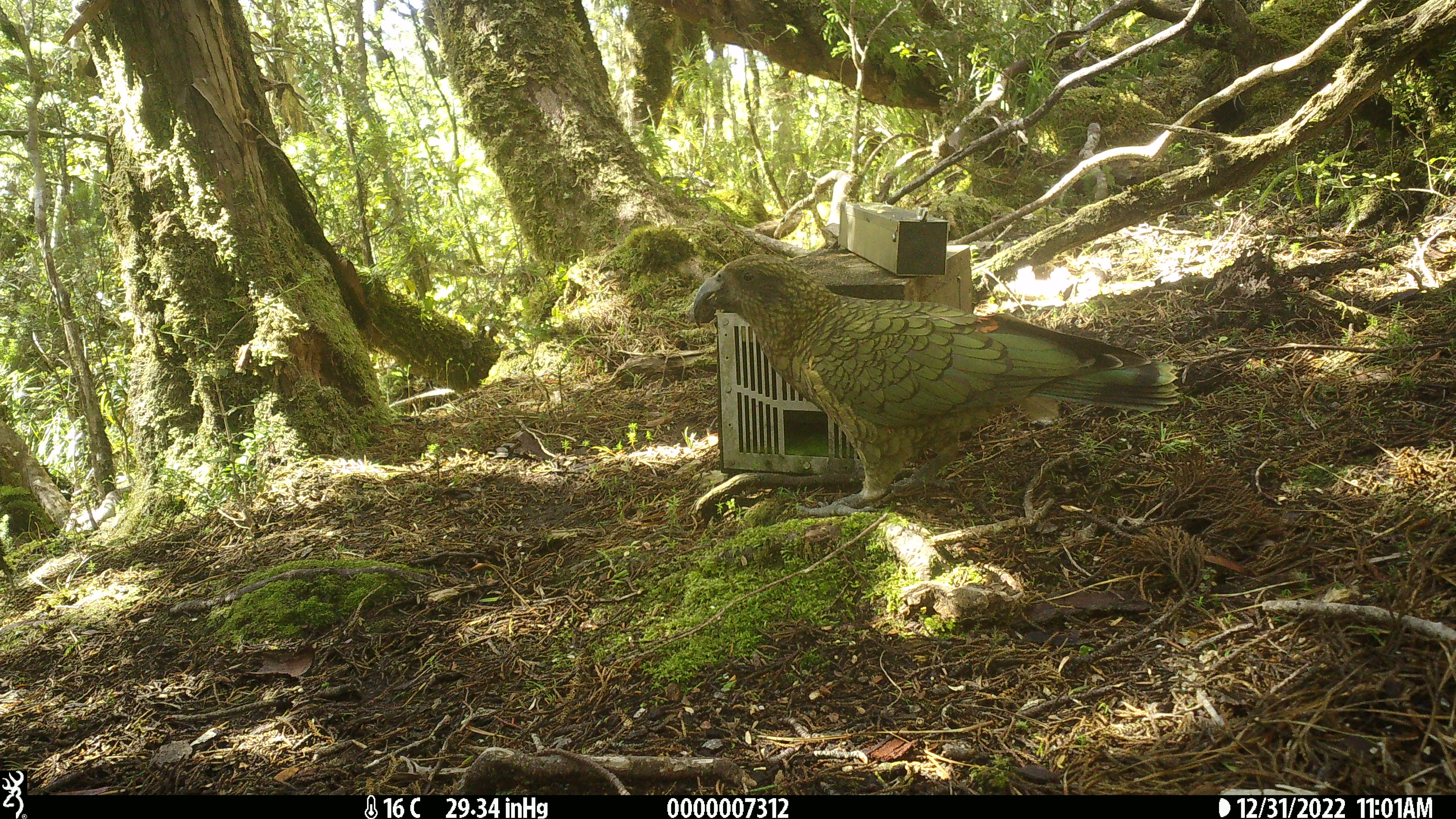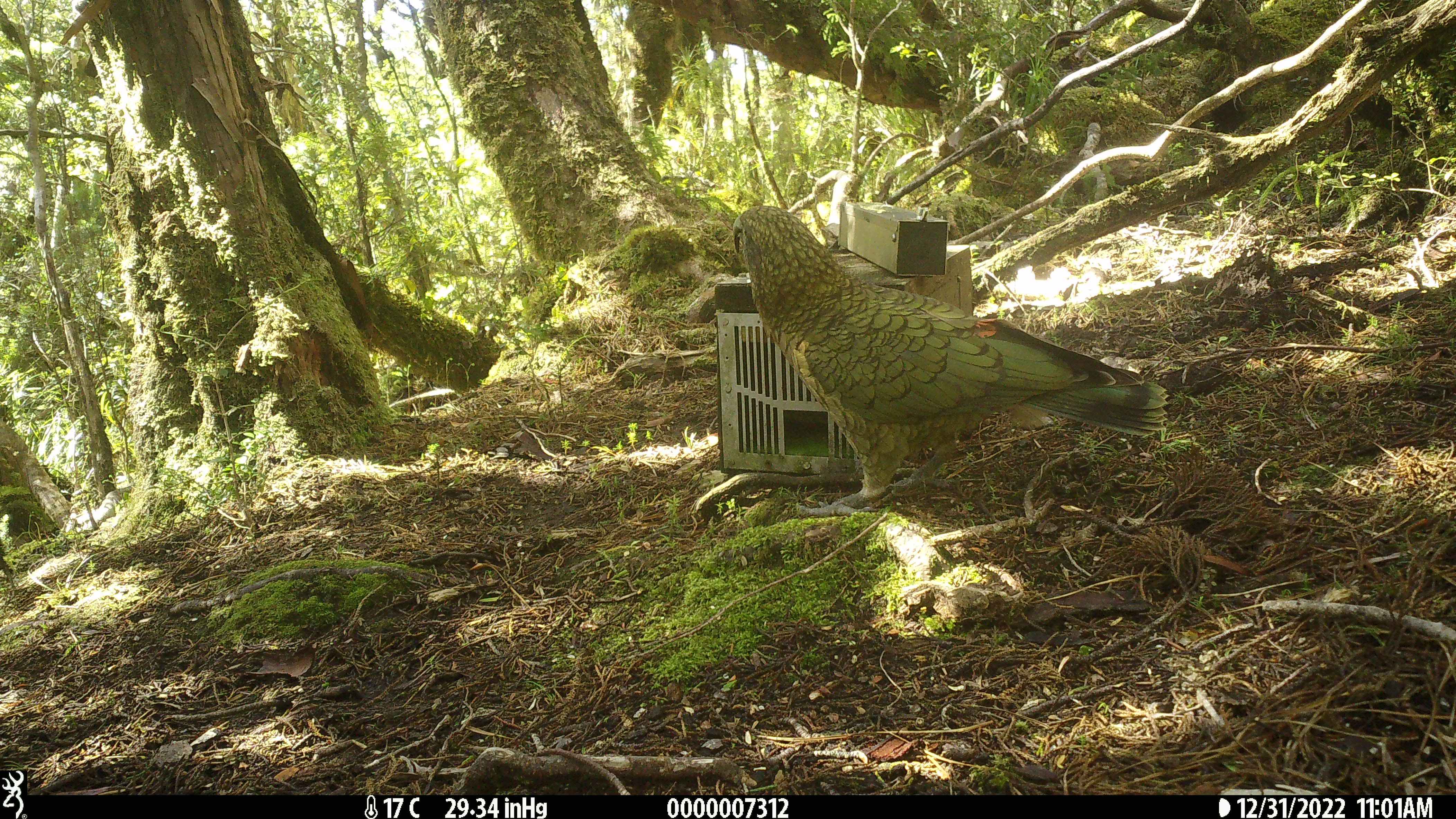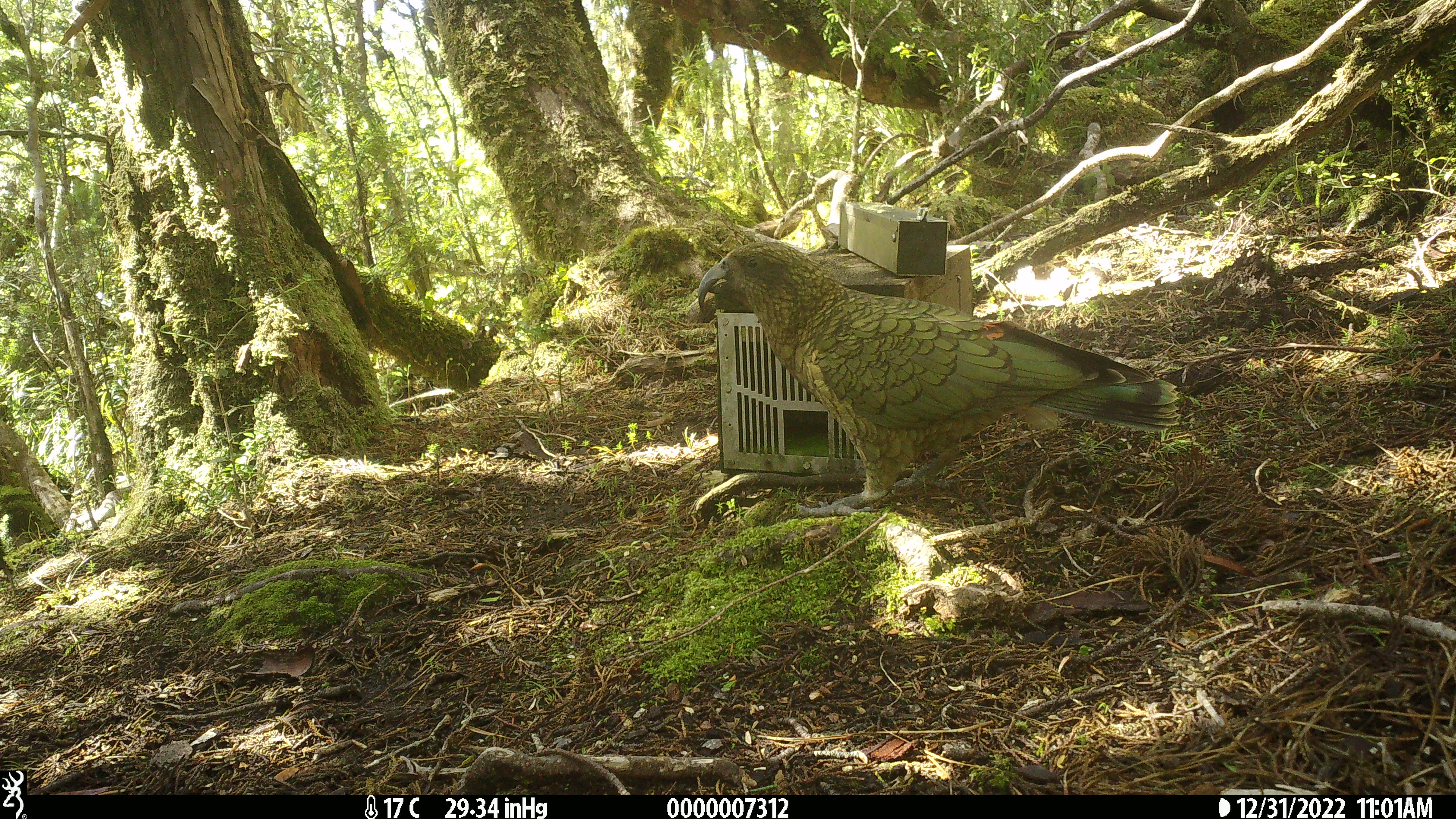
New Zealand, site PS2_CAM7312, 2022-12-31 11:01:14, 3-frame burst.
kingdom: Animalia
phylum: Chordata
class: Aves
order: Psittaciformes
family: Strigopidae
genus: Nestor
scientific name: Nestor notabilis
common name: kea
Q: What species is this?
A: Kea (Nestor notabilis).